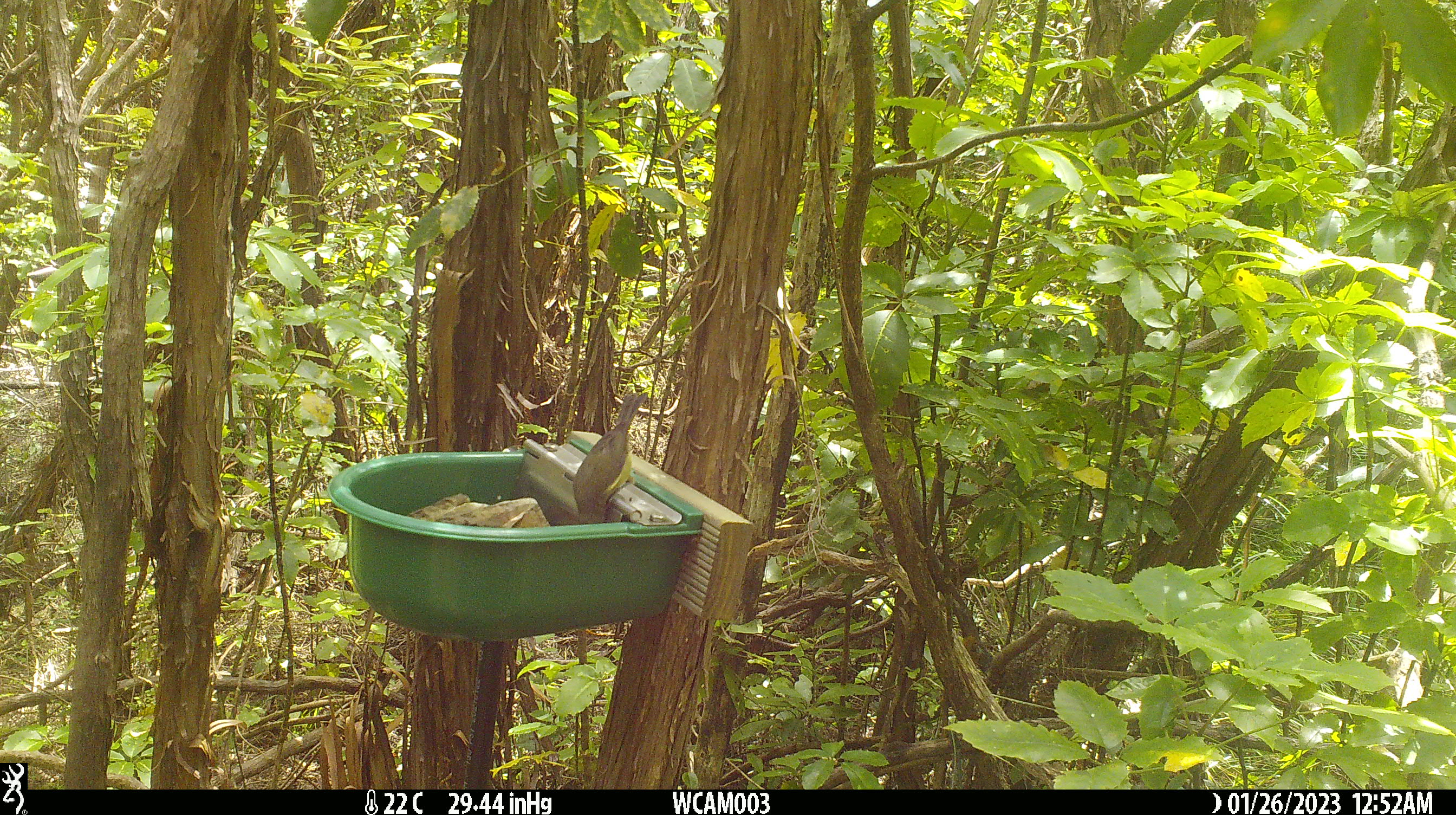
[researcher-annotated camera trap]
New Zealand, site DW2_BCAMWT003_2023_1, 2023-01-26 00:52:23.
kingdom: Animalia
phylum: Chordata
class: Aves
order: Passeriformes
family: Meliphagidae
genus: Anthornis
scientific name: Anthornis melanura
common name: new zealand bellbird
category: bellbird